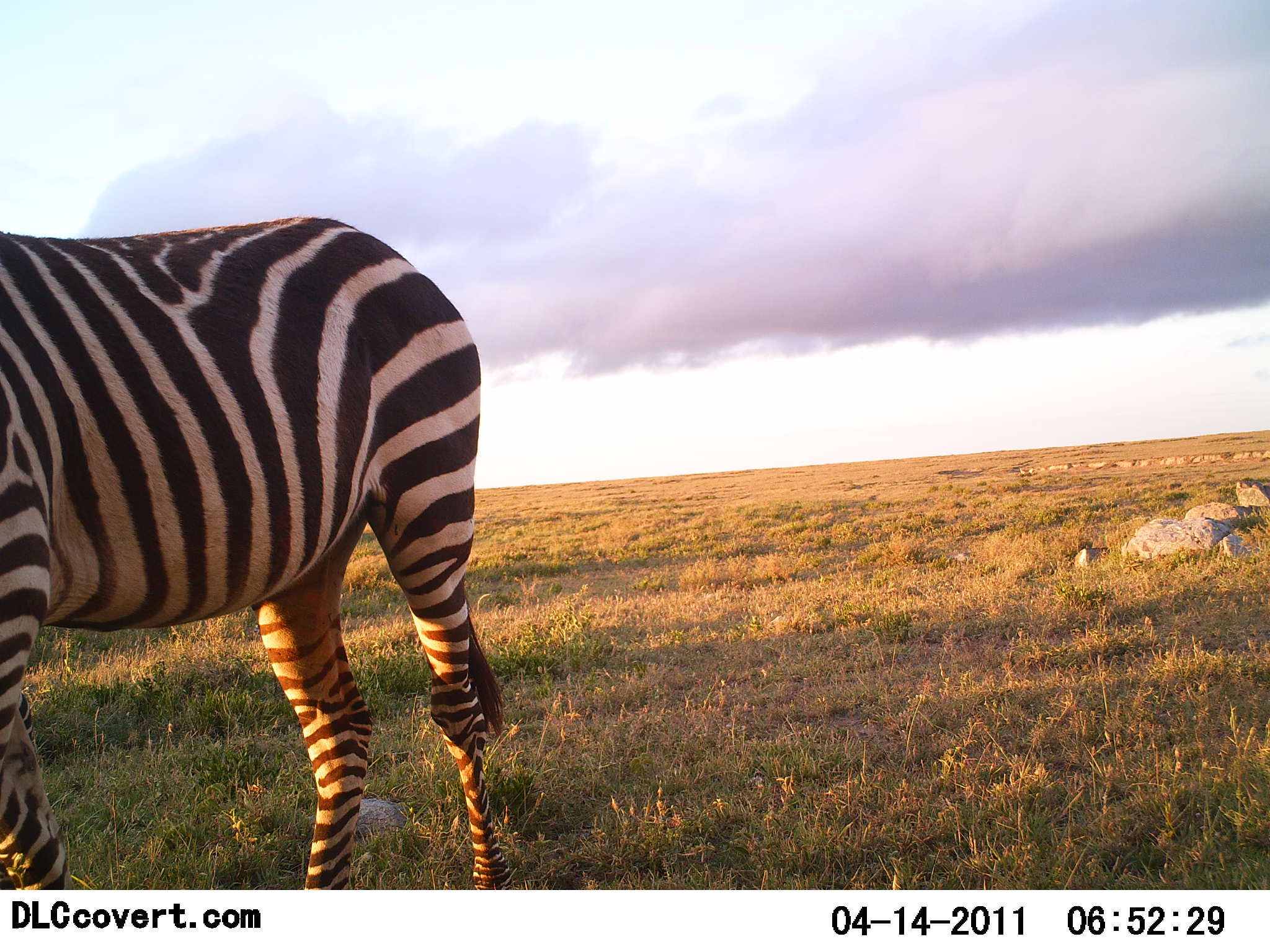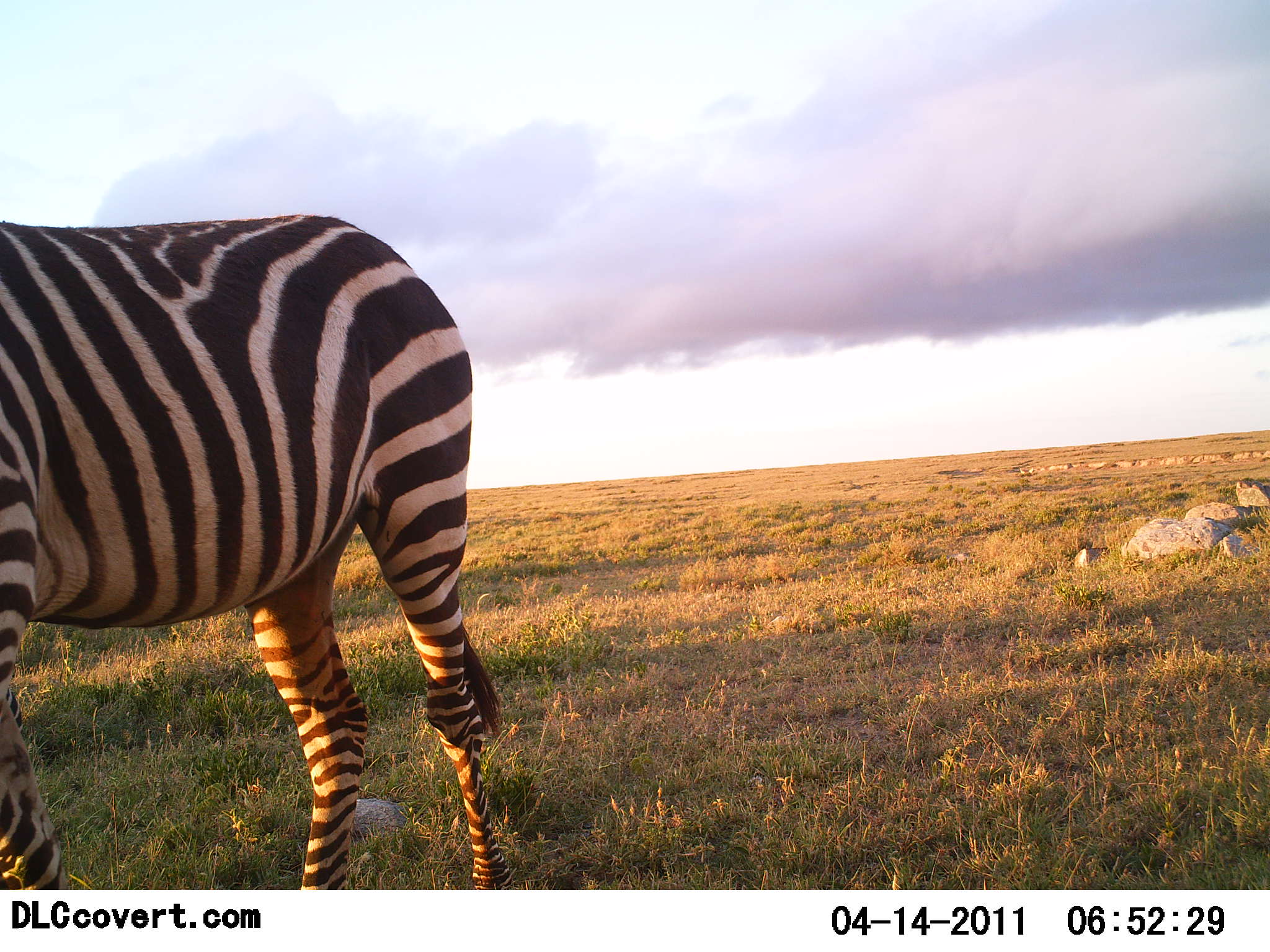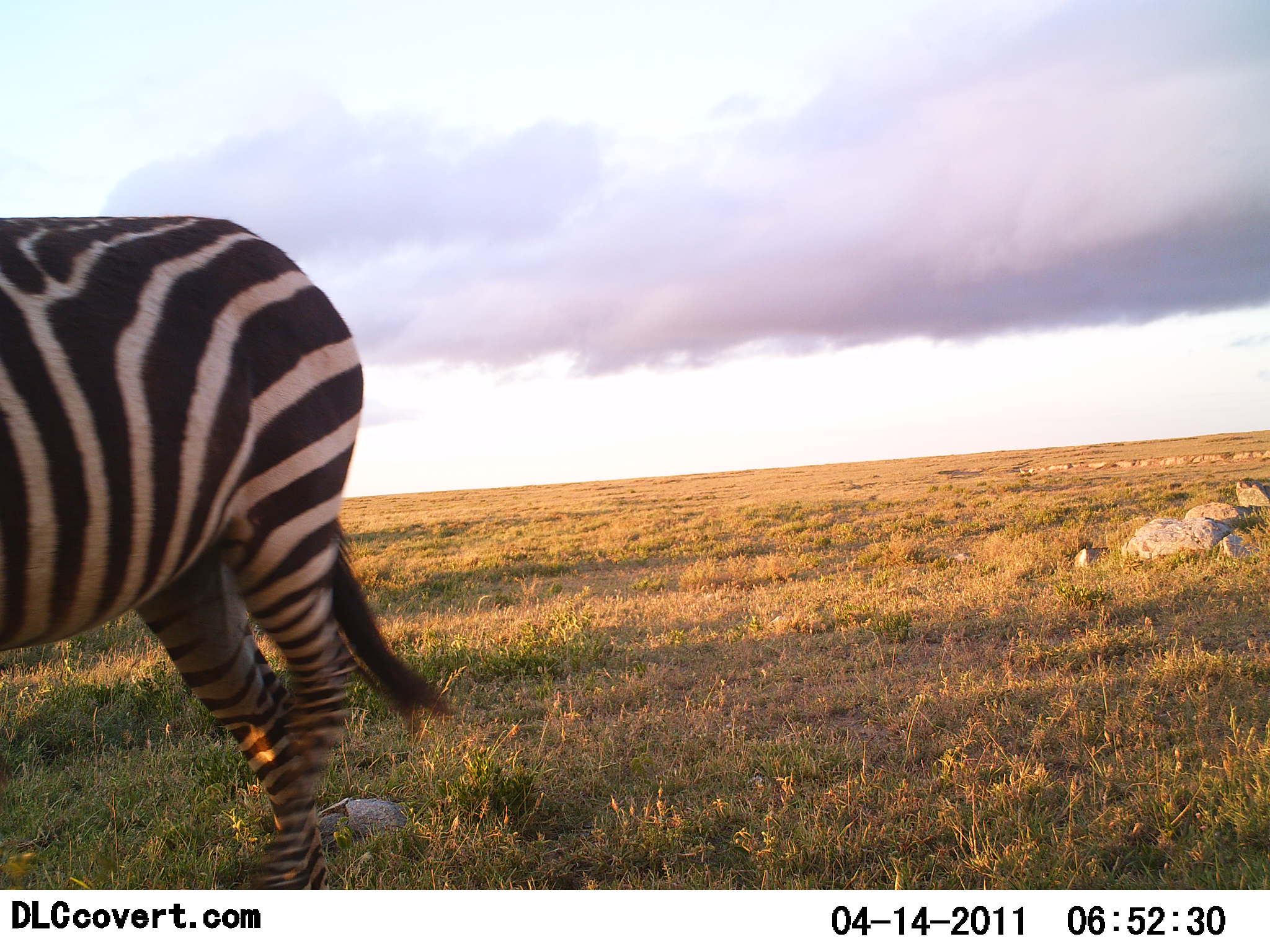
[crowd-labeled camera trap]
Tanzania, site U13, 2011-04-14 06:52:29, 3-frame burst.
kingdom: Animalia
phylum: Chordata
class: Mammalia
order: Perissodactyla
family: Equidae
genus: Equus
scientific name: Equus quagga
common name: plains zebra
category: zebra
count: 1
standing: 27%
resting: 0%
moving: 82%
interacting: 0%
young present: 0%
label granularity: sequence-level